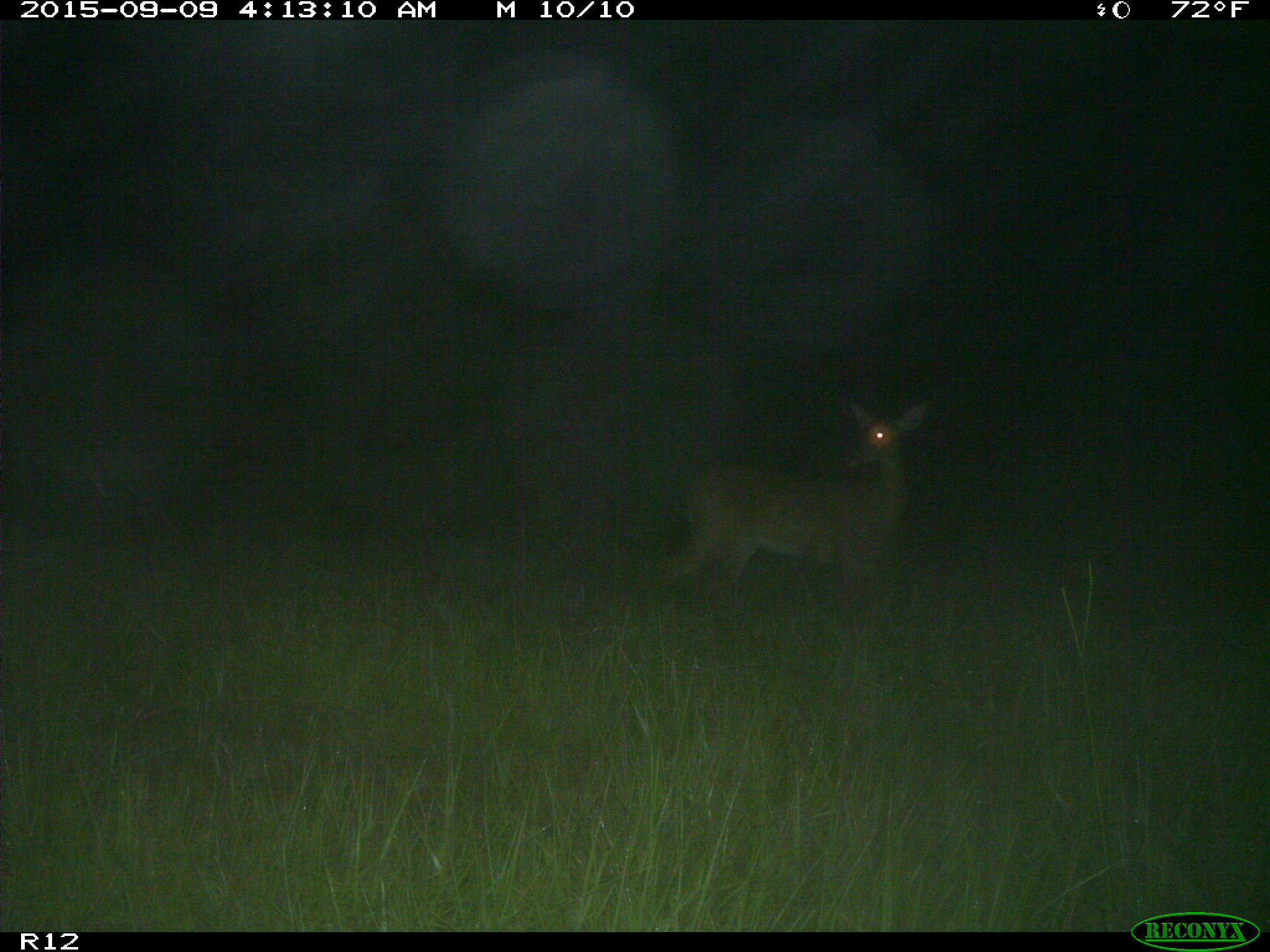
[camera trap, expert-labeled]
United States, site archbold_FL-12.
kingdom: Animalia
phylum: Chordata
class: Mammalia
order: Artiodactyla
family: Cervidae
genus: Odocoileus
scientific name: Odocoileus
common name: deer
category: unidentified deer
Unidentified deer (deer) (Odocoileus).